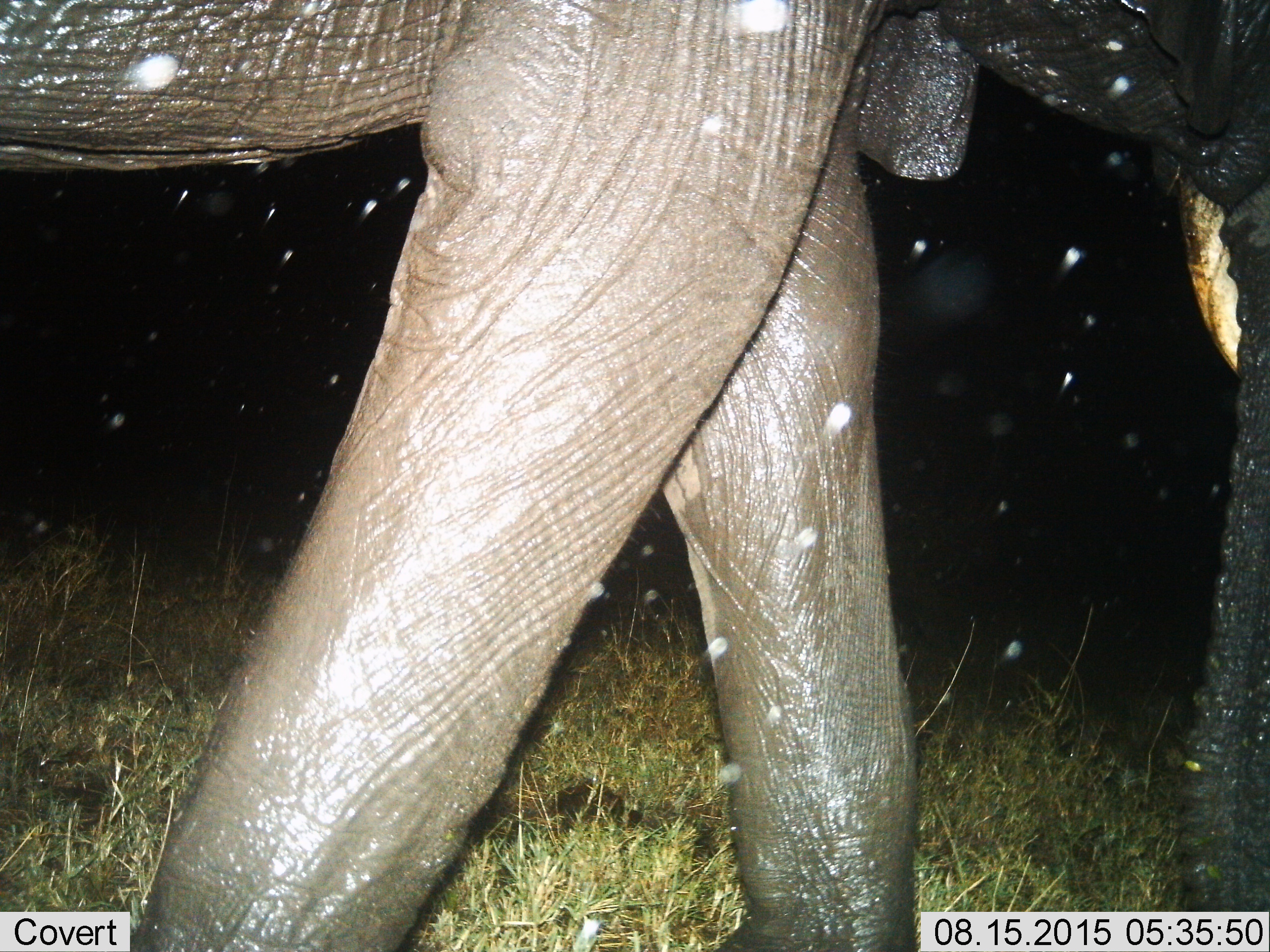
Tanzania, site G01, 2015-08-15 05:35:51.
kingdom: Animalia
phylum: Chordata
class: Mammalia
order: Proboscidea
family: Elephantidae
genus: Loxodonta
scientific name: Loxodonta africana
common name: african bush elephant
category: elephant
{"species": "elephant (african bush elephant) (Loxodonta africana)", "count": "1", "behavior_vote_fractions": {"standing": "26%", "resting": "0%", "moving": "74%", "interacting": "0%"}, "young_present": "0%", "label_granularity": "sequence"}